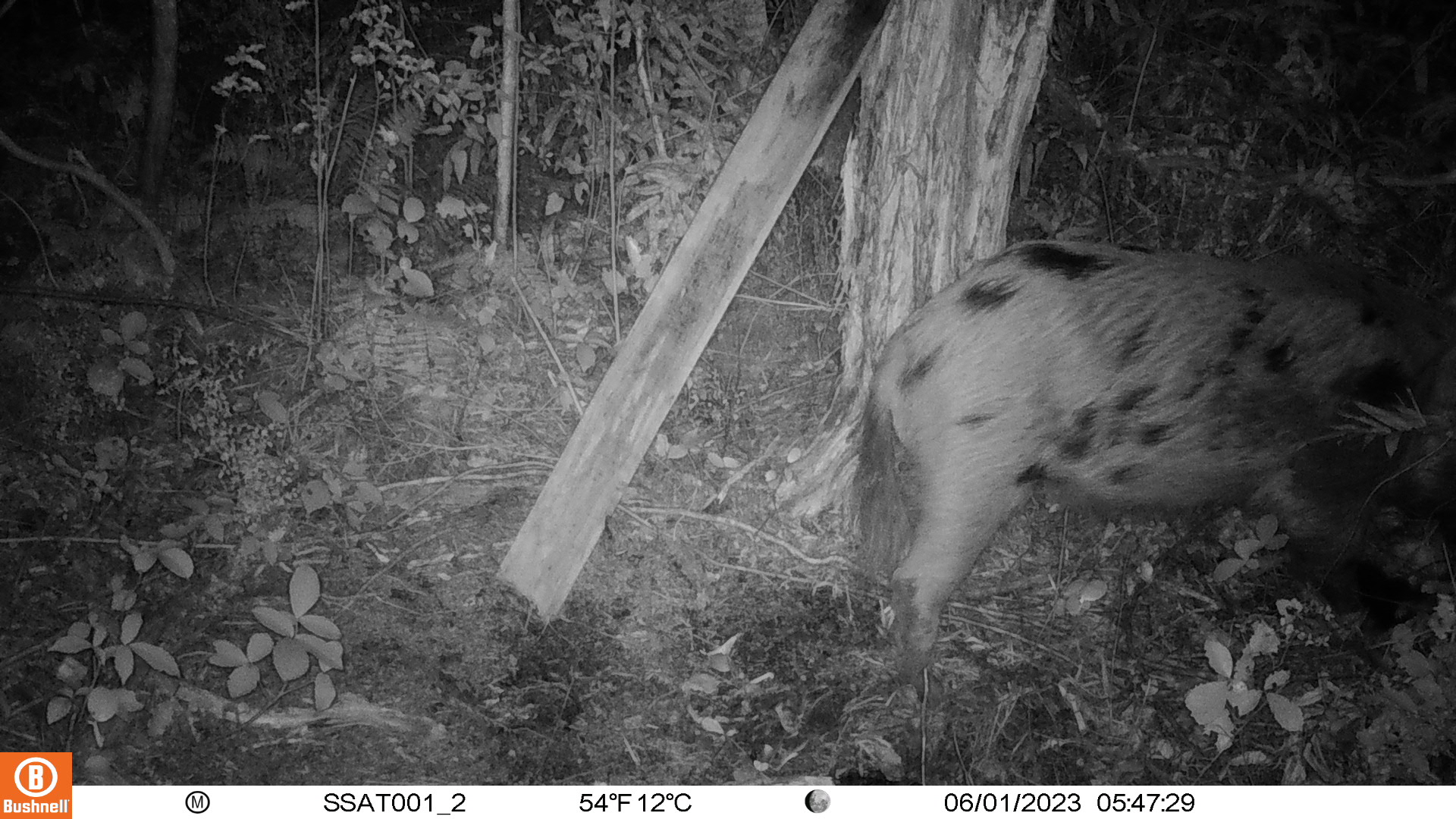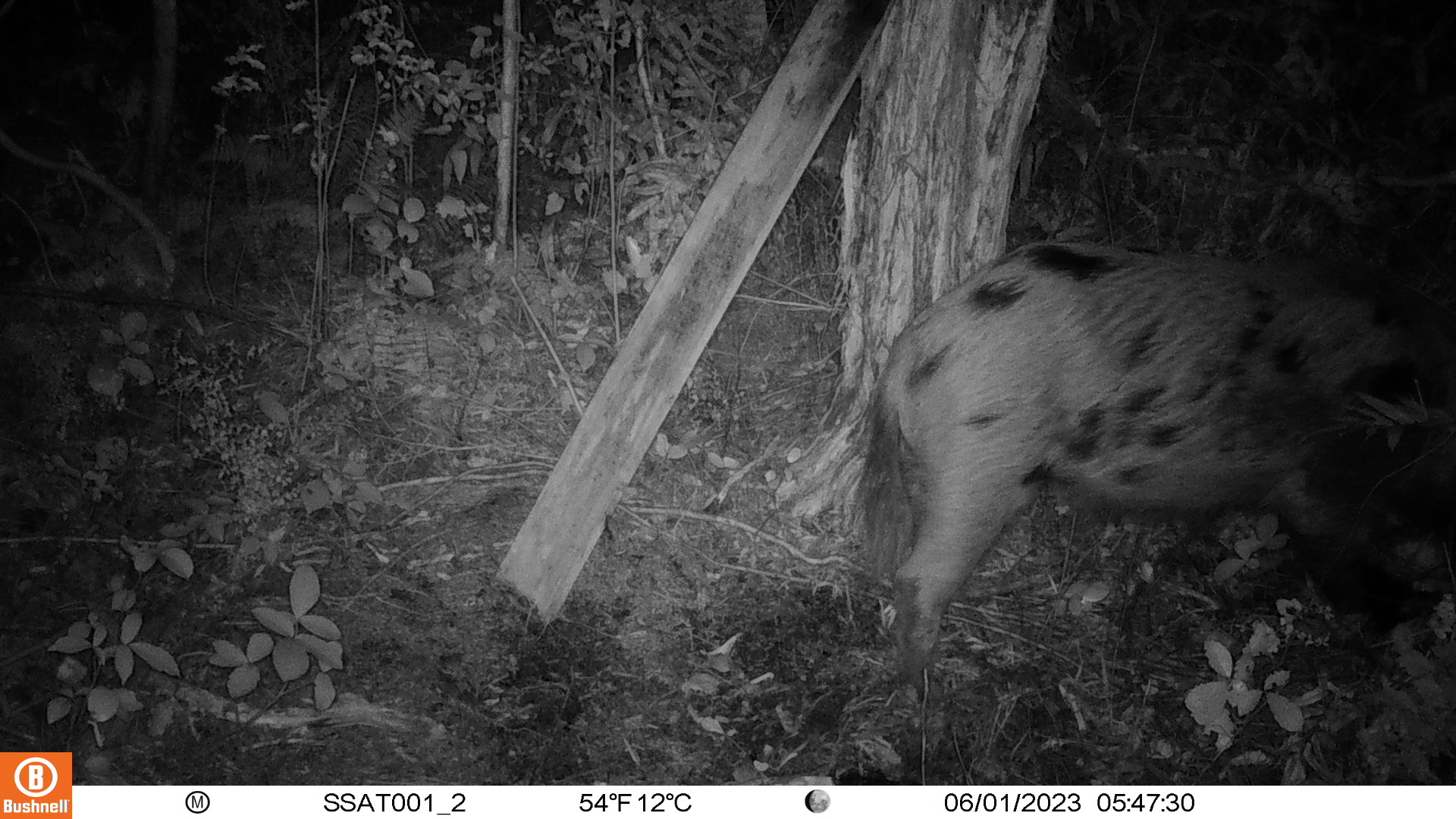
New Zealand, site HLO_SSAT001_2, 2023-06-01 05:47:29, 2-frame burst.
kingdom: Animalia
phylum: Chordata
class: Mammalia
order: Artiodactyla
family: Suidae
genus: Sus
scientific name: Sus scrofa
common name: pig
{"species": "pig (Sus scrofa)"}